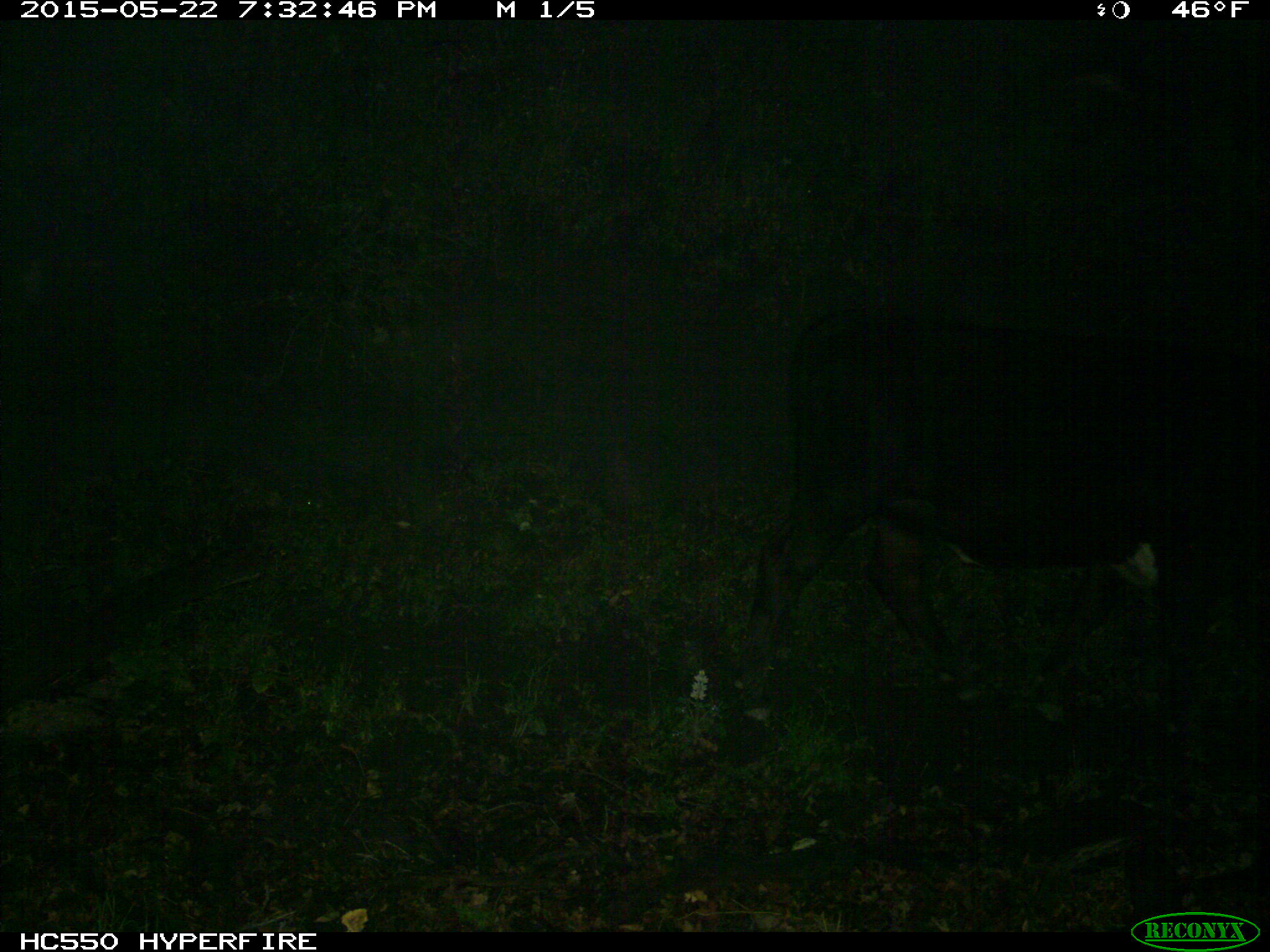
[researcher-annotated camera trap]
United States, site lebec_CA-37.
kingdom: Animalia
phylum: Chordata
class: Mammalia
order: Artiodactyla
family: Bovidae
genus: Bos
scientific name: Bos taurus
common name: domestic cow